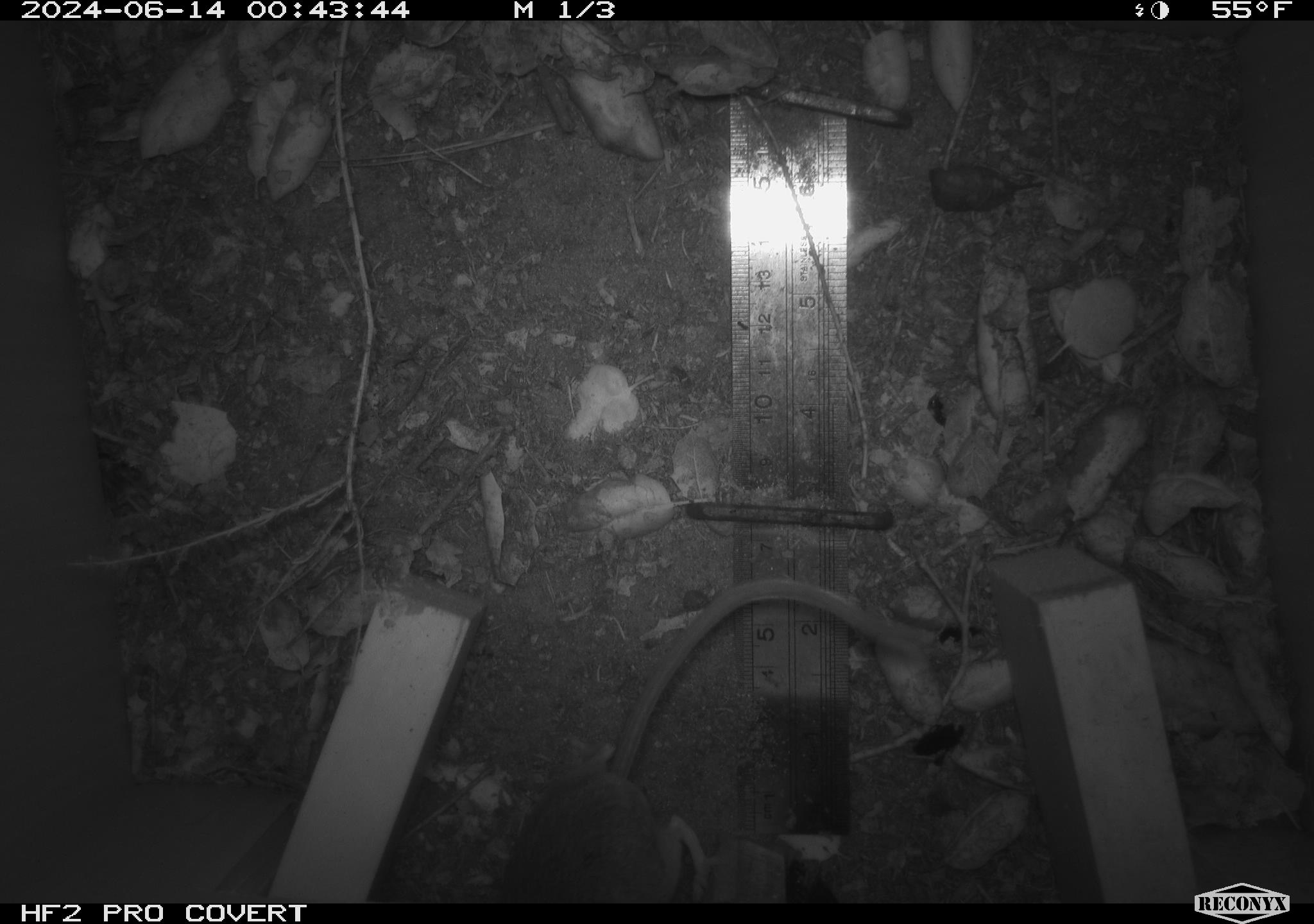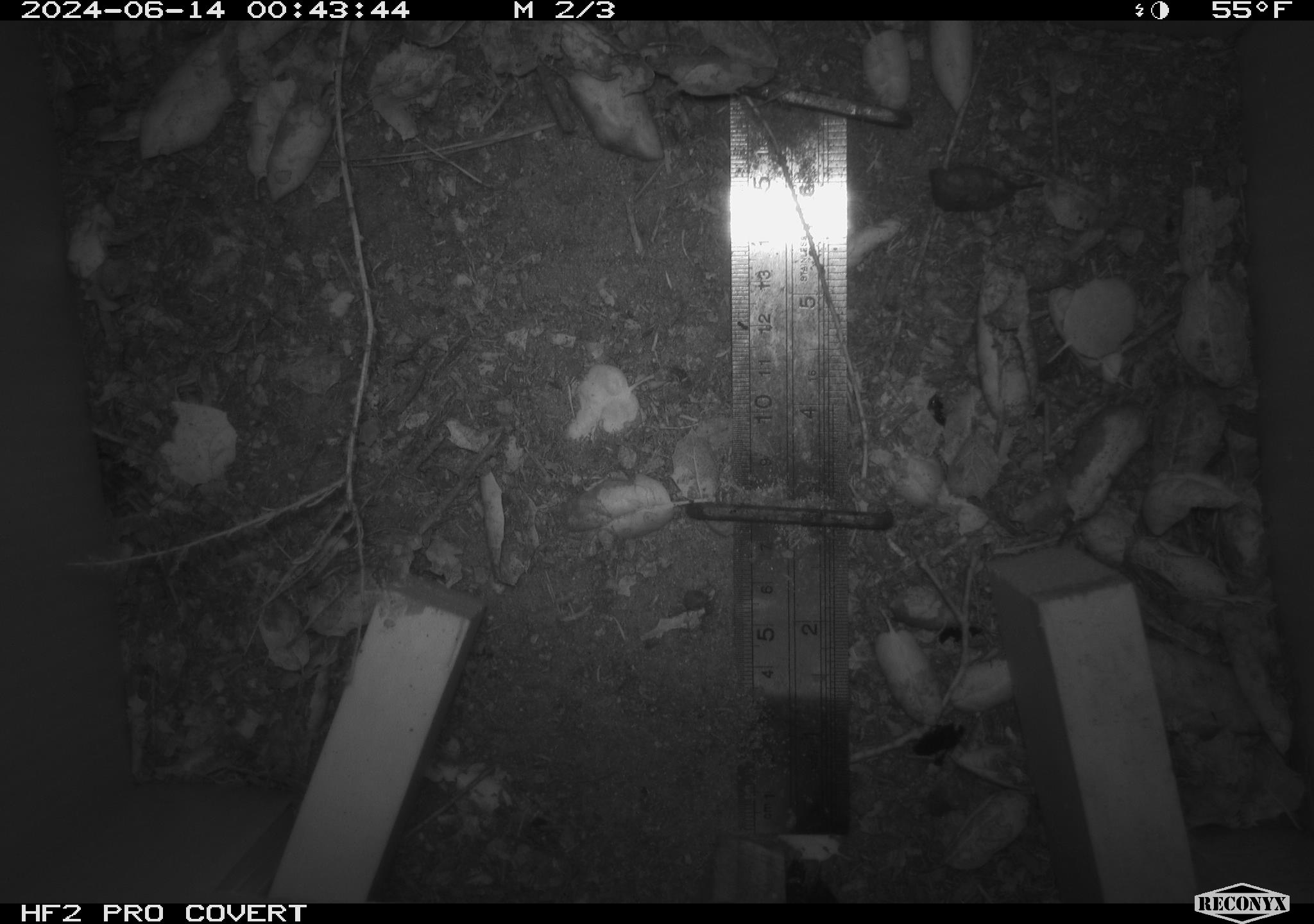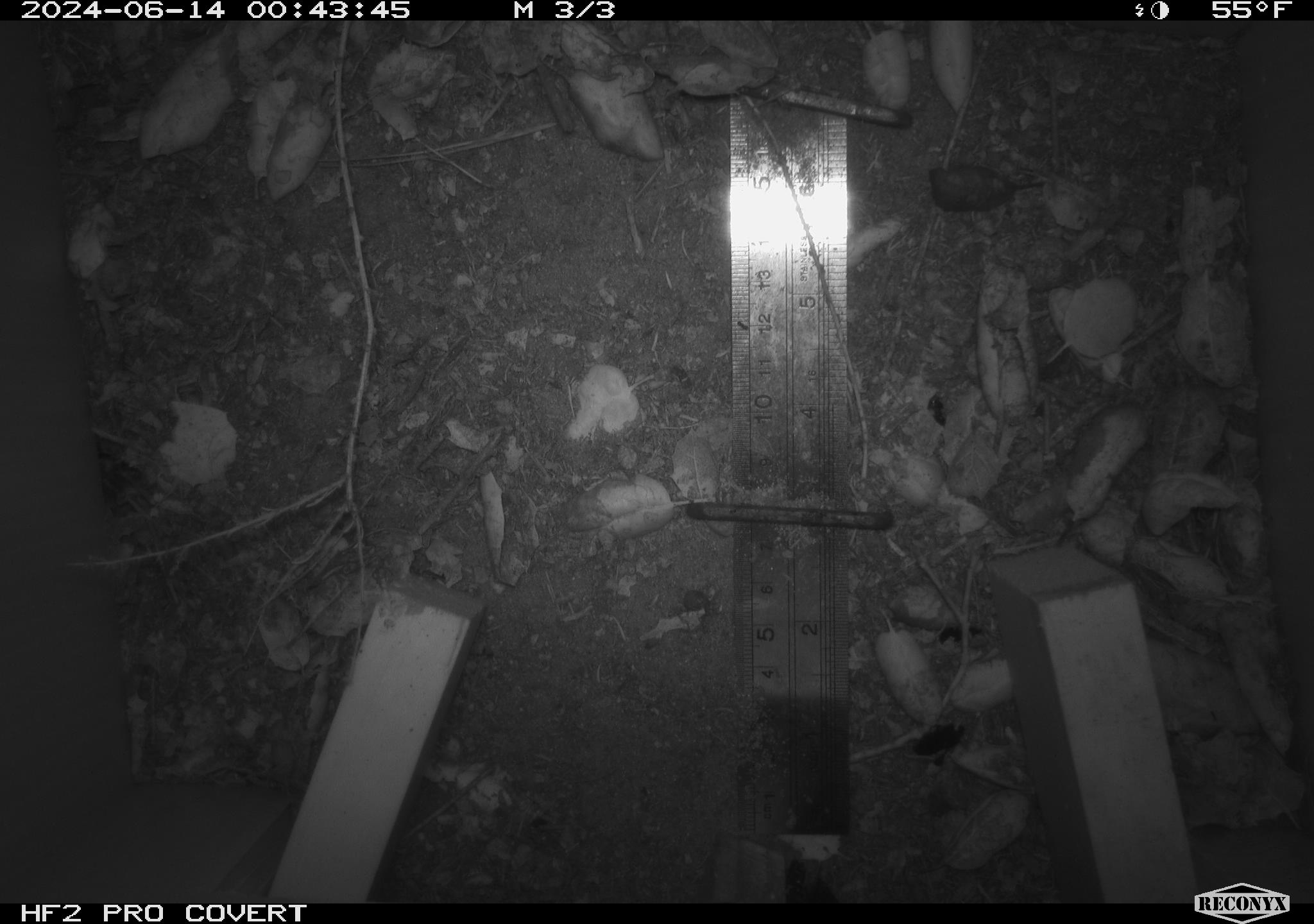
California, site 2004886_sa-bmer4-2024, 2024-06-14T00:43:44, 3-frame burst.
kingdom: Animalia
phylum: Chordata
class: Mammalia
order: Rodentia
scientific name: Rodentia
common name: woodrat or rat or mouse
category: woodrat or rat or mouse species